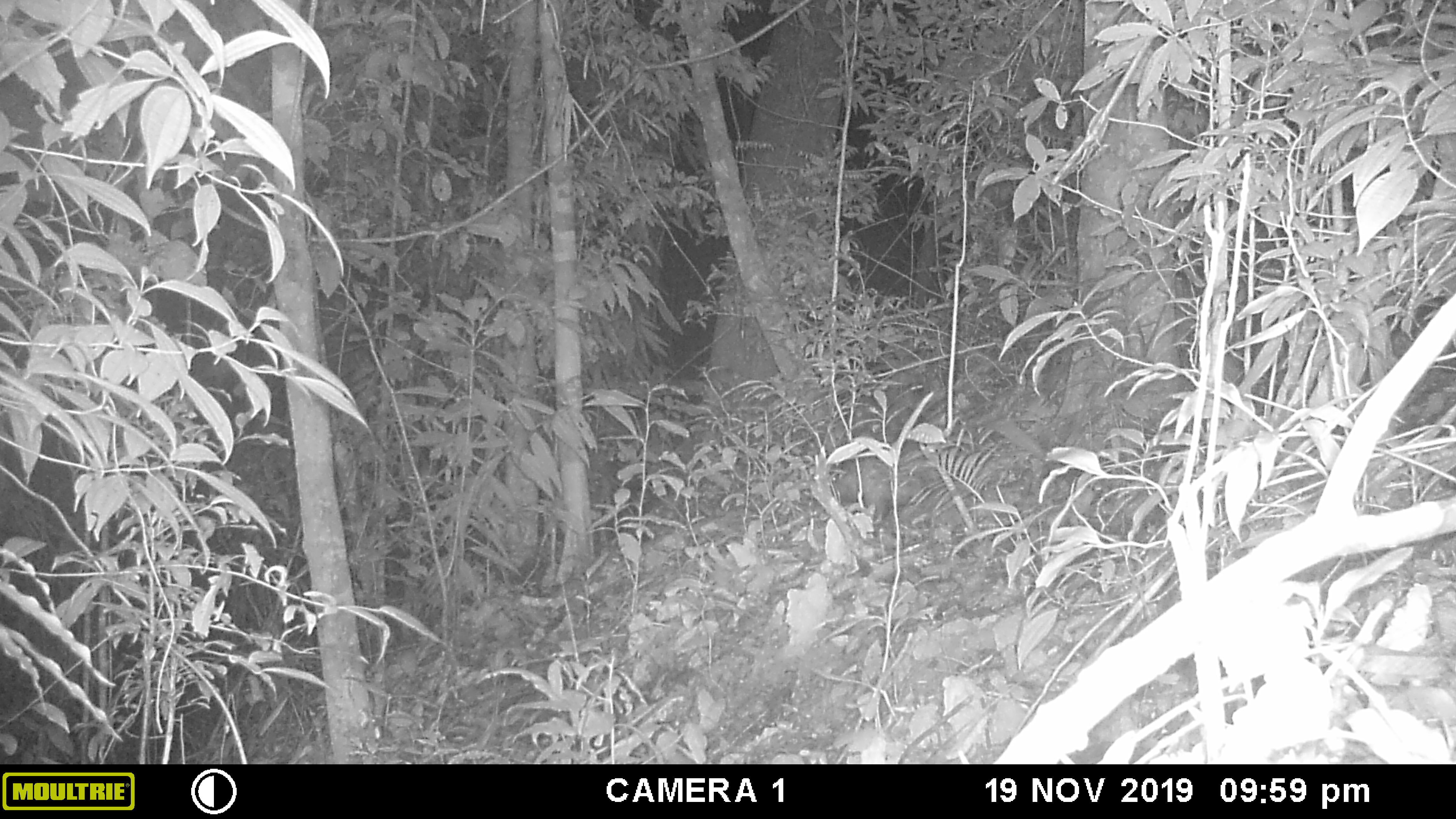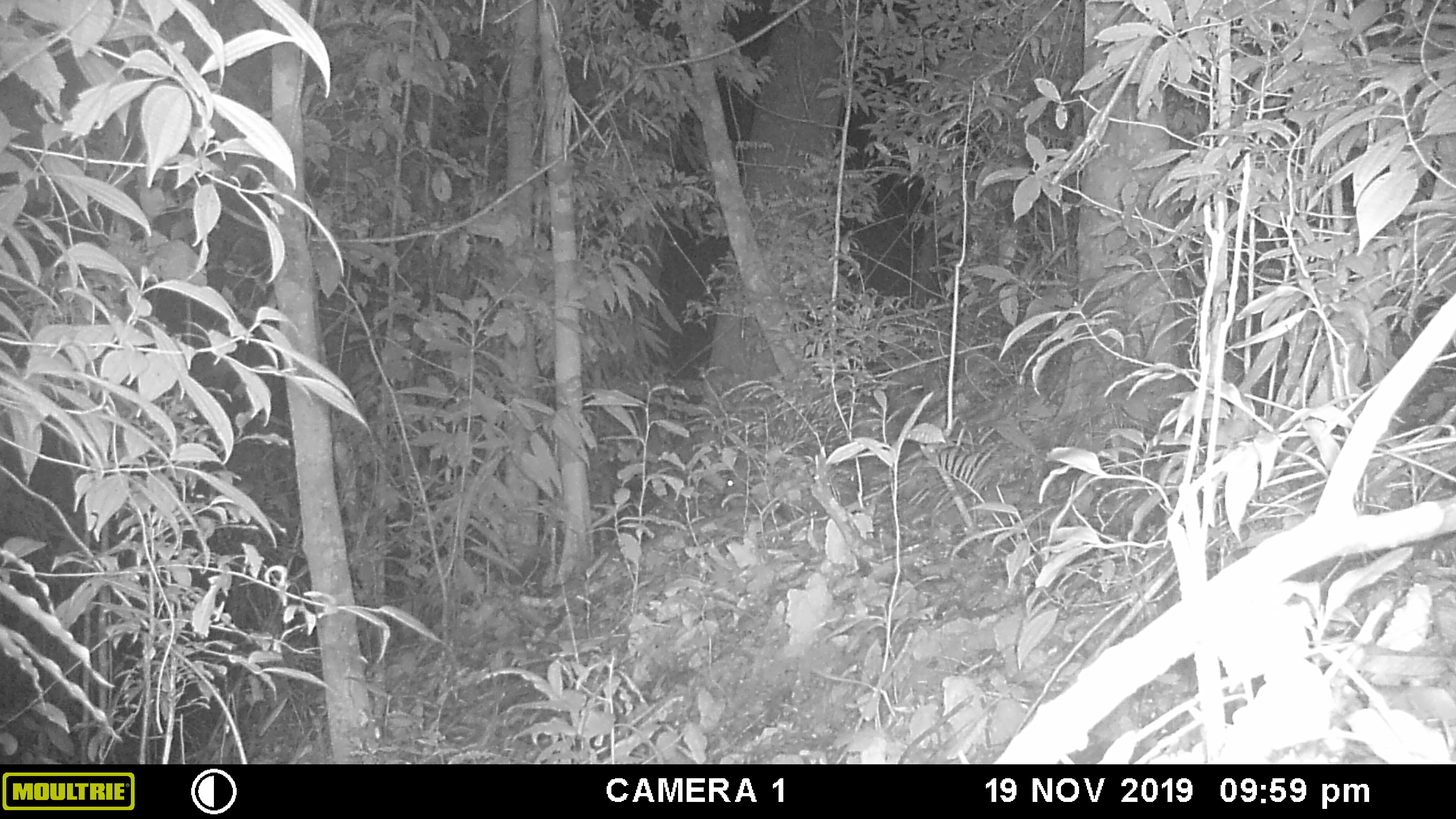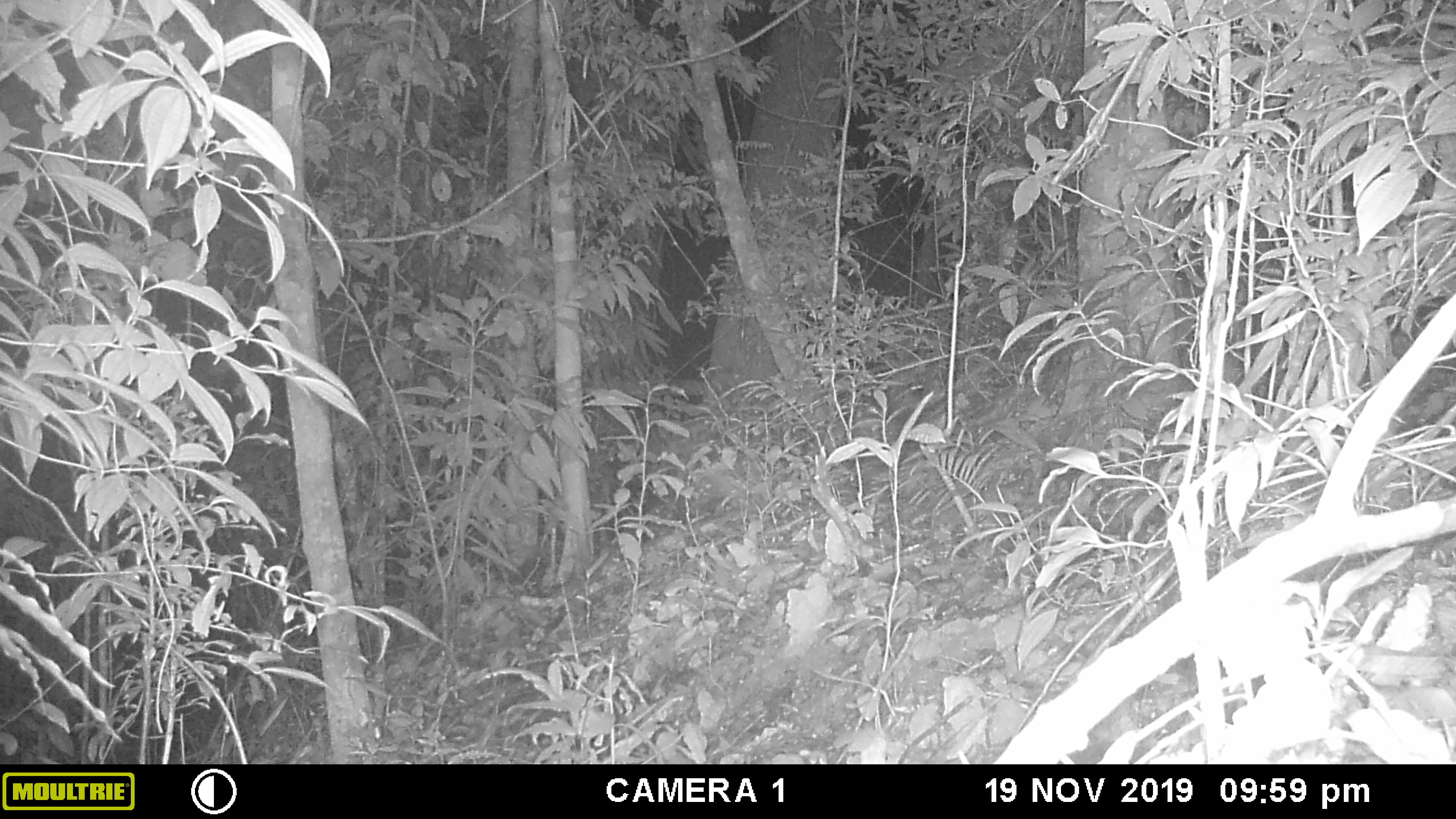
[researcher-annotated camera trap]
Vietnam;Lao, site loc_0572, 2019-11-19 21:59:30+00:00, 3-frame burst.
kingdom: Animalia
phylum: Chordata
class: Mammalia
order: Rodentia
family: Hystricidae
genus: Hystrix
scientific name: Hystrix brachyura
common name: malayan porcupine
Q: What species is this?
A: Malayan porcupine (Hystrix brachyura).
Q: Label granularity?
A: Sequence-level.